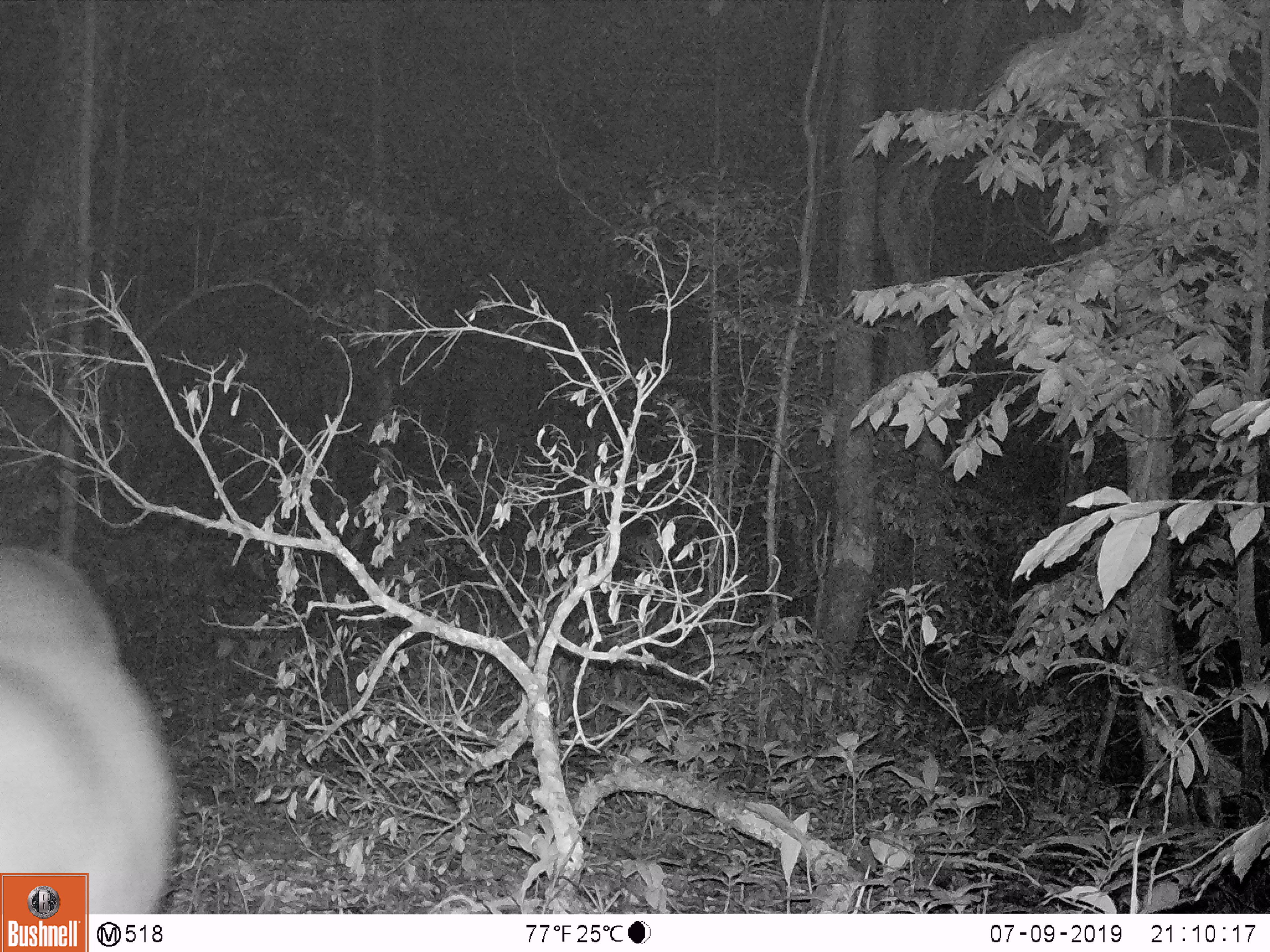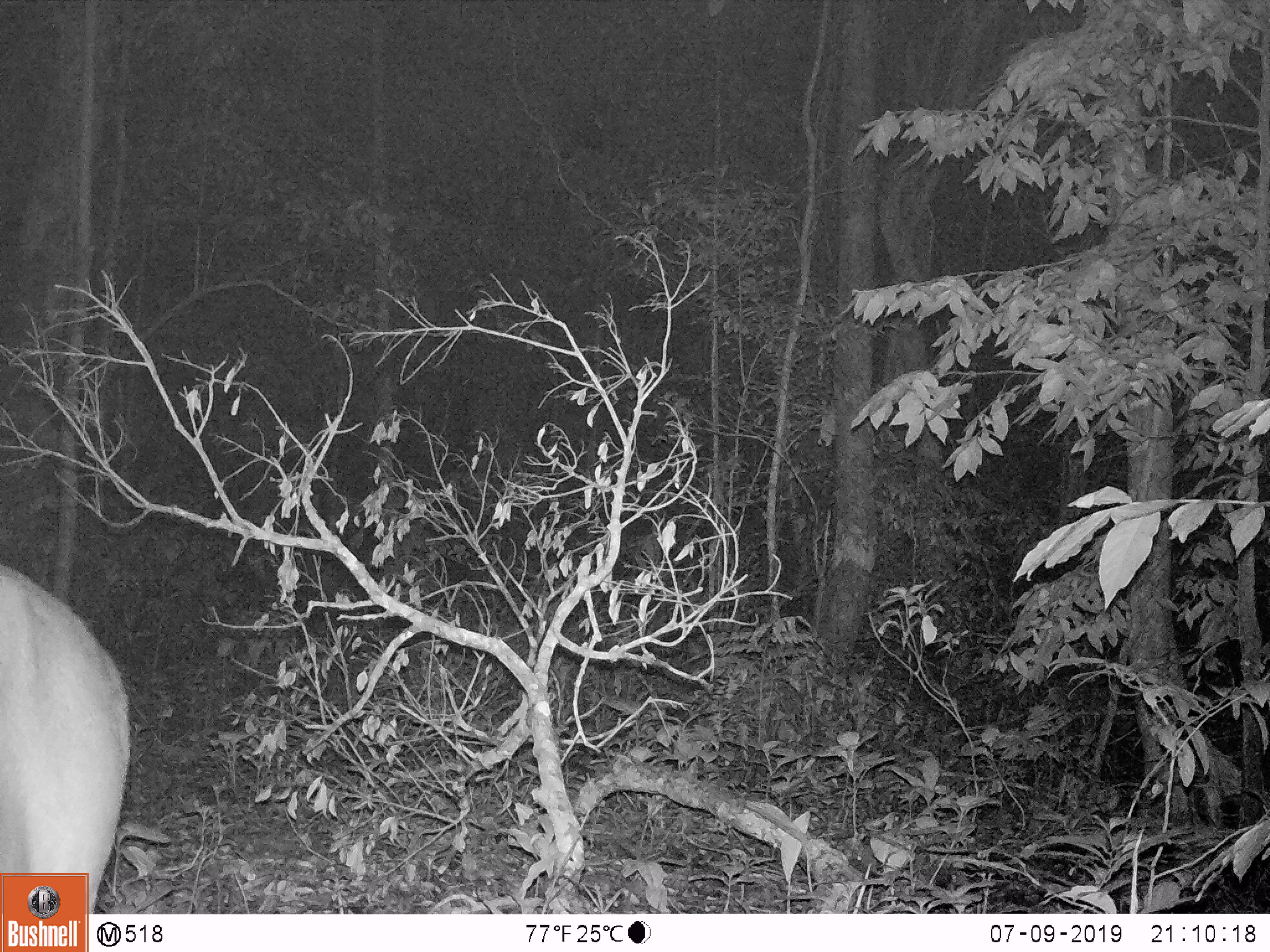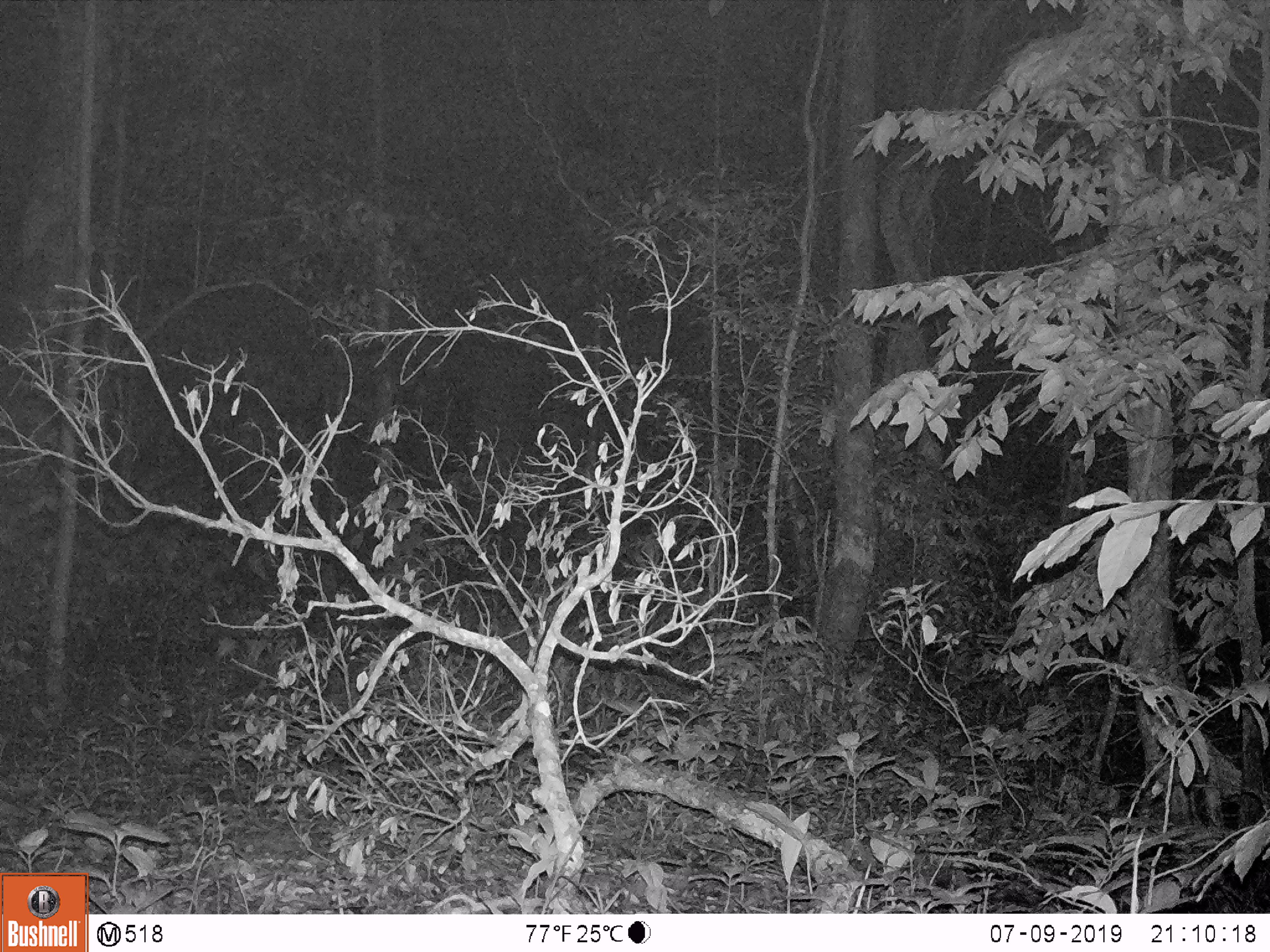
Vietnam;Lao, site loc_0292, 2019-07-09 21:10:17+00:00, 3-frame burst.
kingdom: Animalia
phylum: Chordata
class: Mammalia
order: Artiodactyla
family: Cervidae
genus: Muntiacus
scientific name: Muntiacus vuquangensis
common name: large-antlered muntjac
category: large antlered muntjac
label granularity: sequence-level